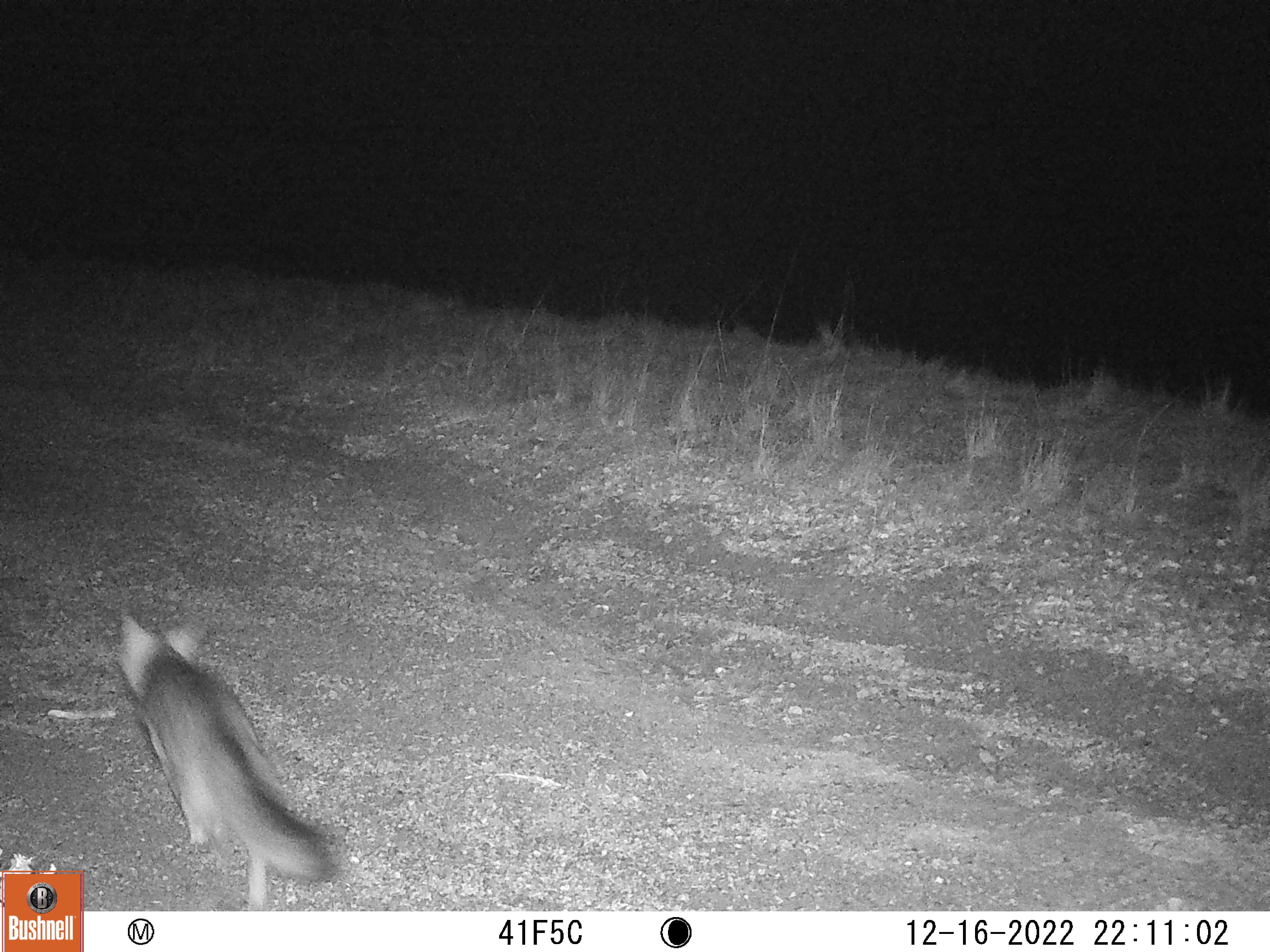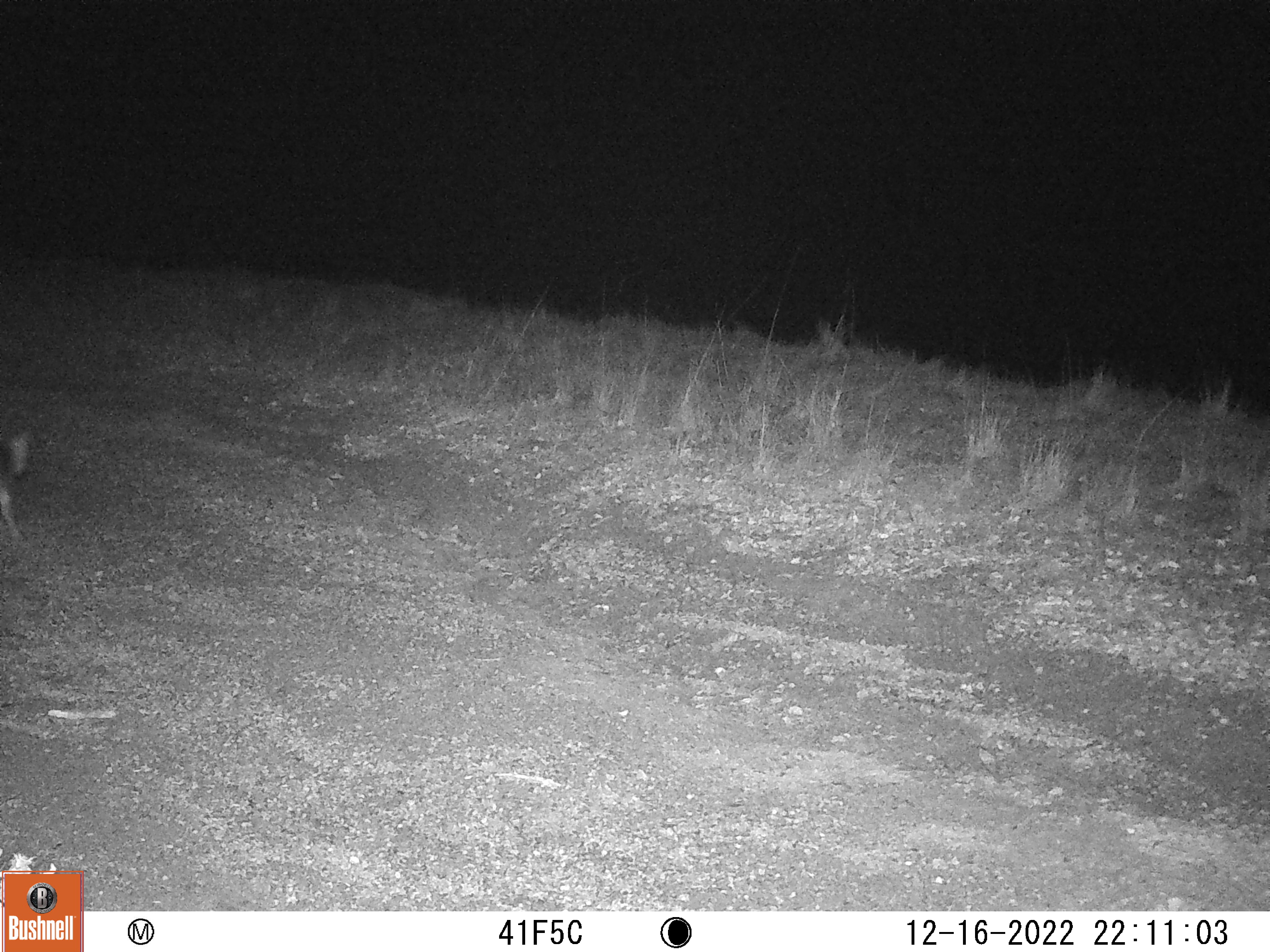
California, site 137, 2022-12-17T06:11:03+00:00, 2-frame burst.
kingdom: Animalia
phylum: Chordata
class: Mammalia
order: Carnivora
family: Canidae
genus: Urocyon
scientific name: Urocyon cinereoargenteus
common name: gray fox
Gray fox (Urocyon cinereoargenteus).